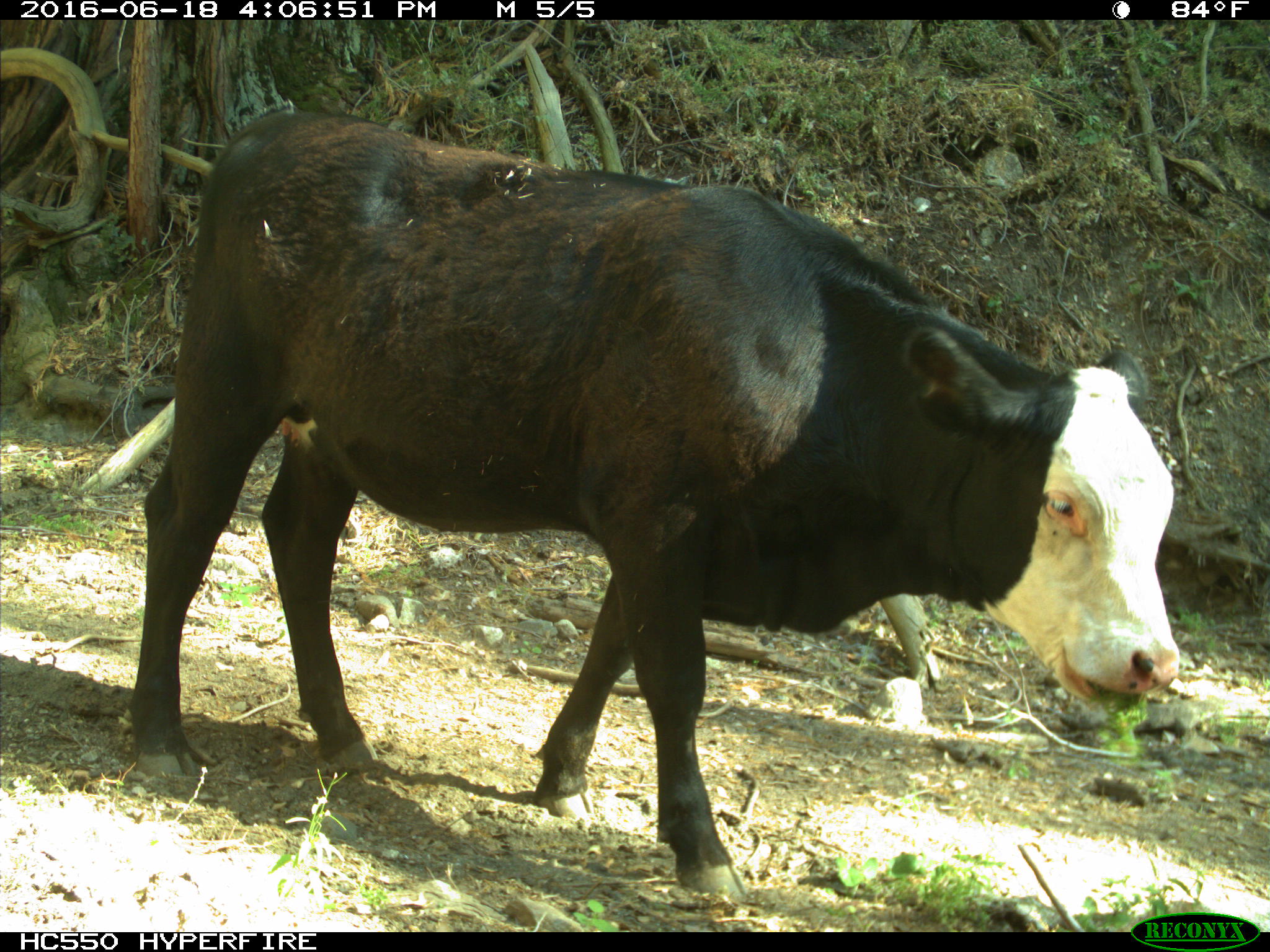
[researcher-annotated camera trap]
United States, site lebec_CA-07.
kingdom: Animalia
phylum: Chordata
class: Mammalia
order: Artiodactyla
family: Bovidae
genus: Bos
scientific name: Bos taurus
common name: domestic cow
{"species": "Bos taurus (domestic cow)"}